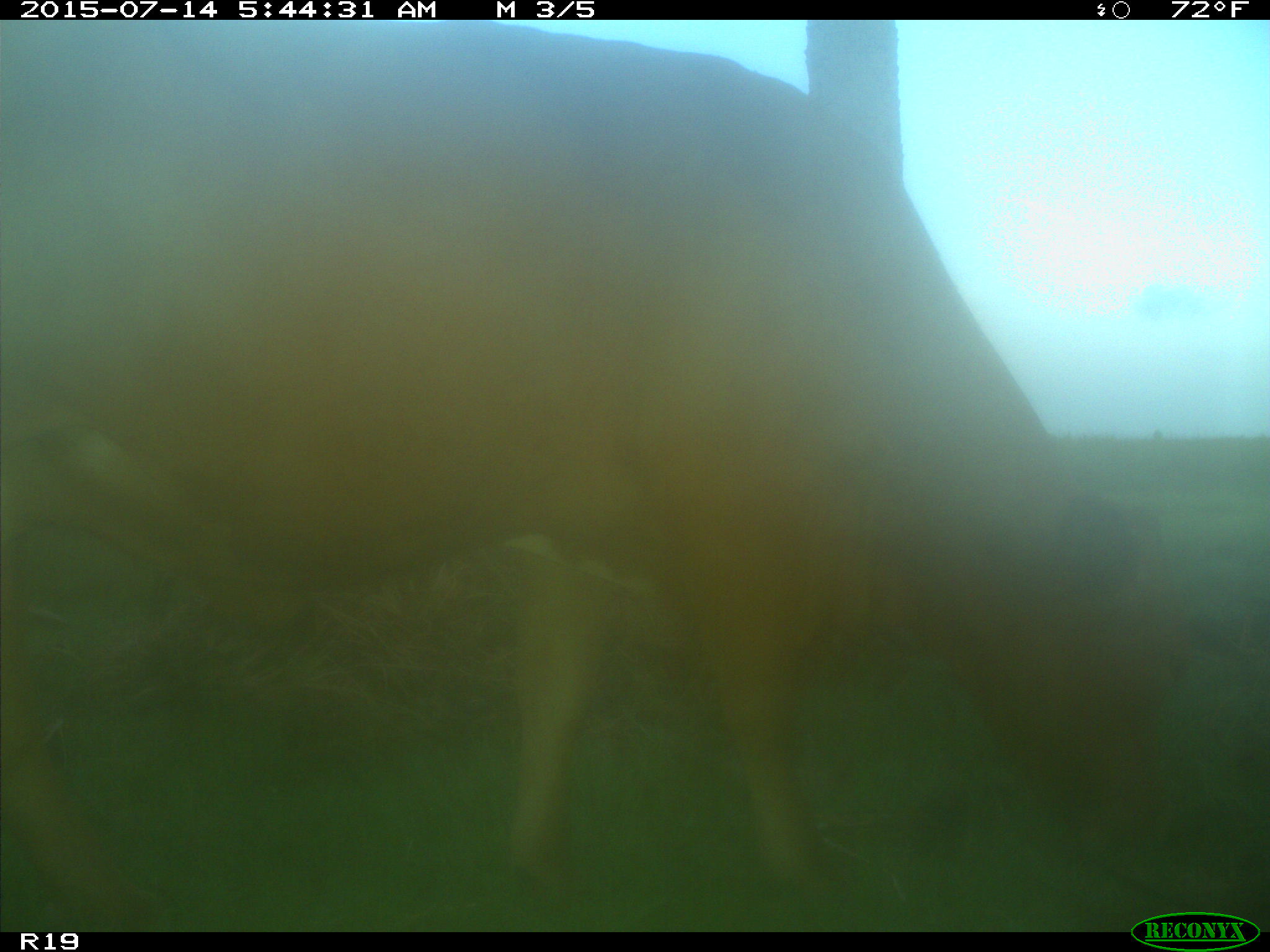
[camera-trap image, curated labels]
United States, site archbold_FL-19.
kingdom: Animalia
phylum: Chordata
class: Mammalia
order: Artiodactyla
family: Bovidae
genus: Bos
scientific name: Bos taurus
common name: domestic cow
Bos taurus (domestic cow).